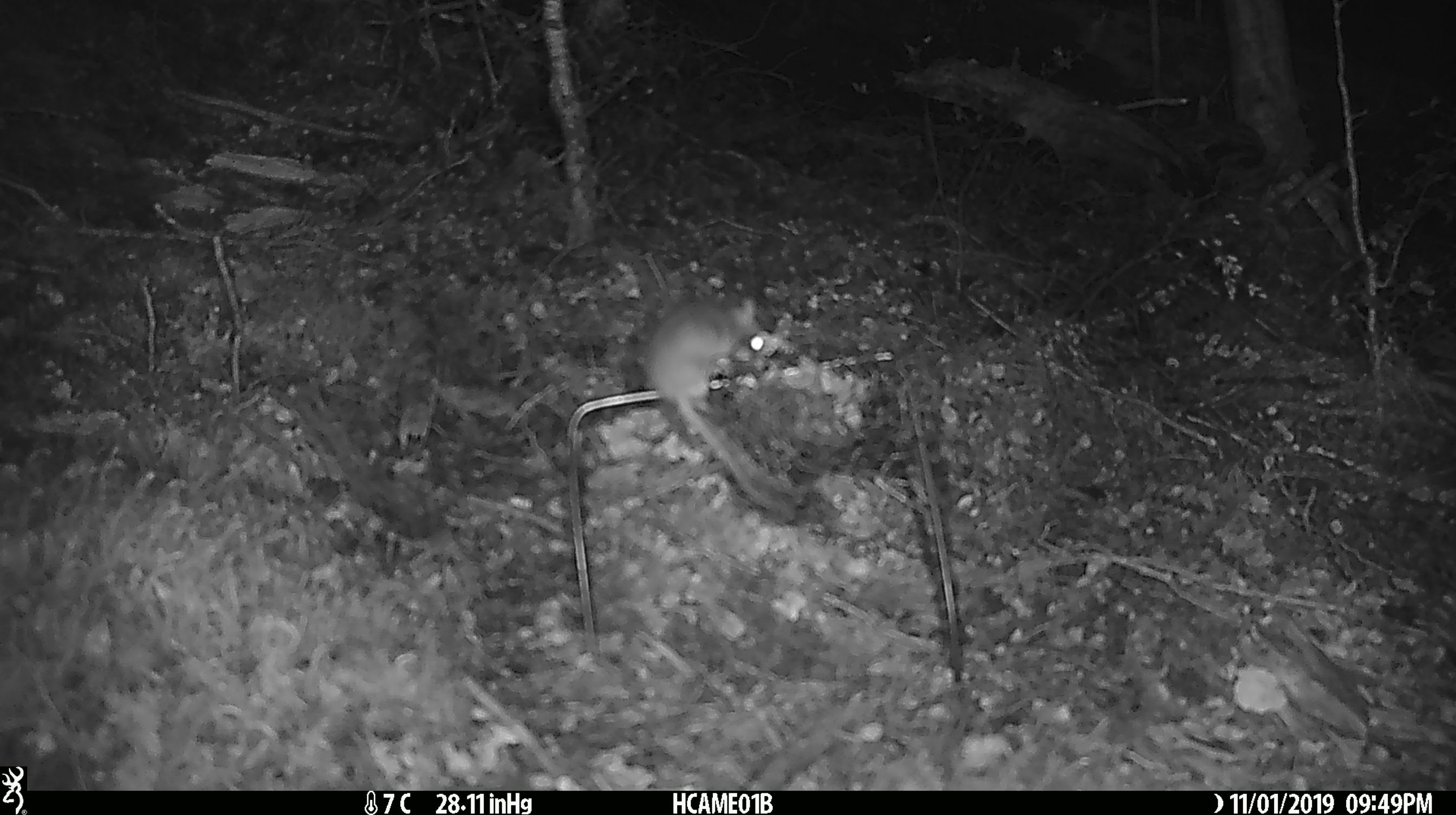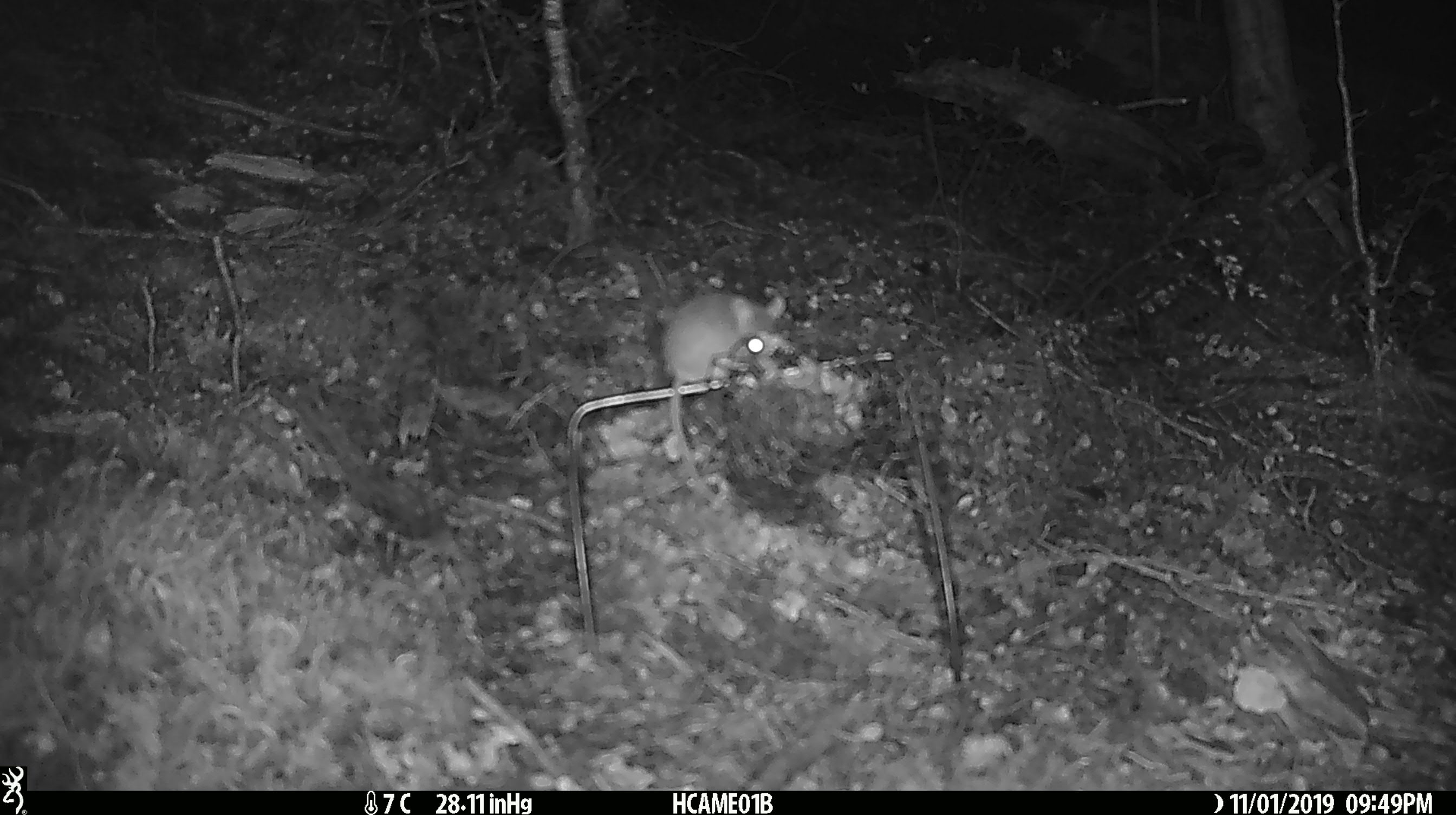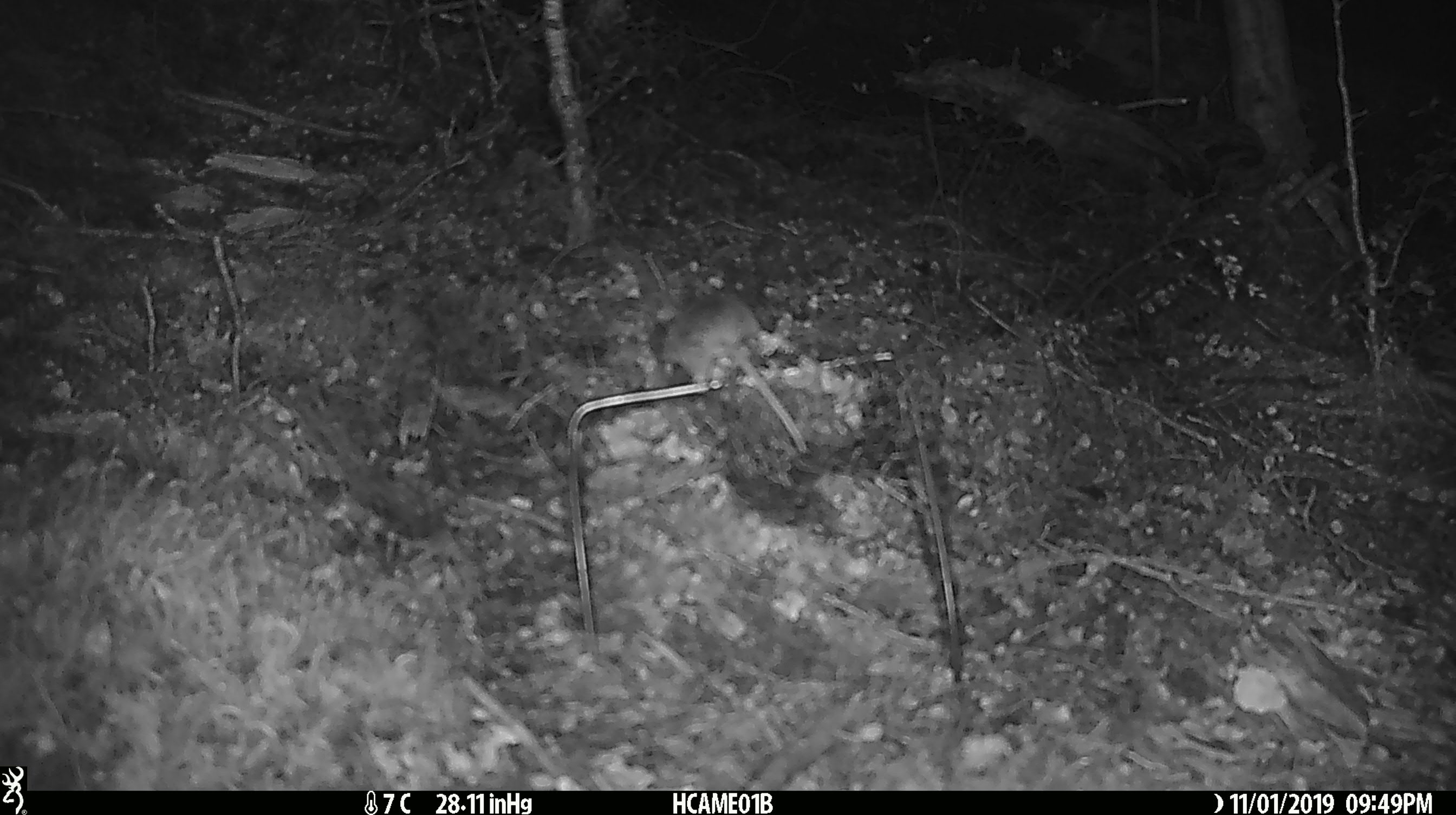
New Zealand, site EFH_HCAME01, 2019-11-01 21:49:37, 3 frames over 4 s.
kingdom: Animalia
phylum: Chordata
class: Mammalia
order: Rodentia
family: Muridae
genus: Mus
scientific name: Mus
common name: mouse